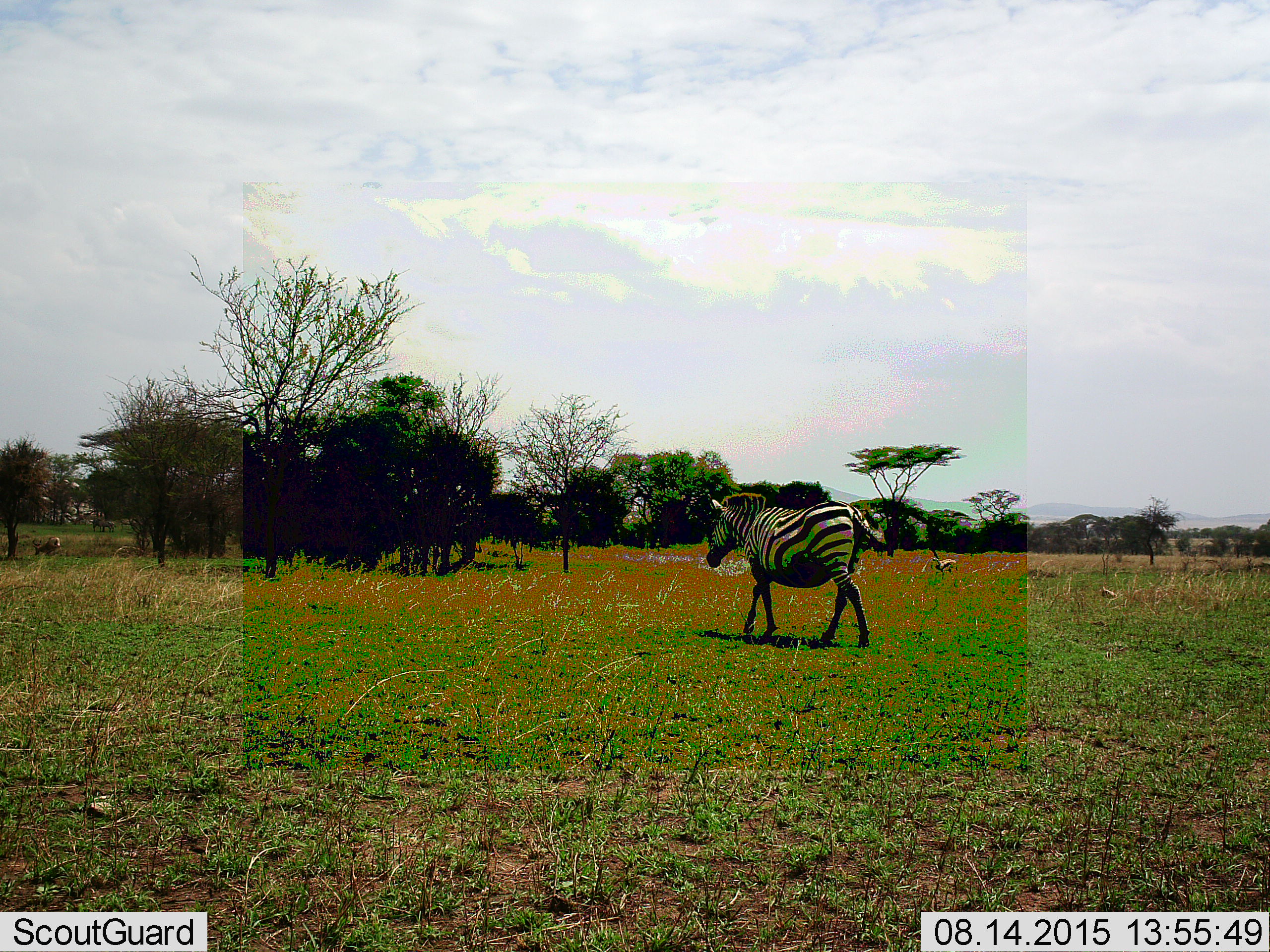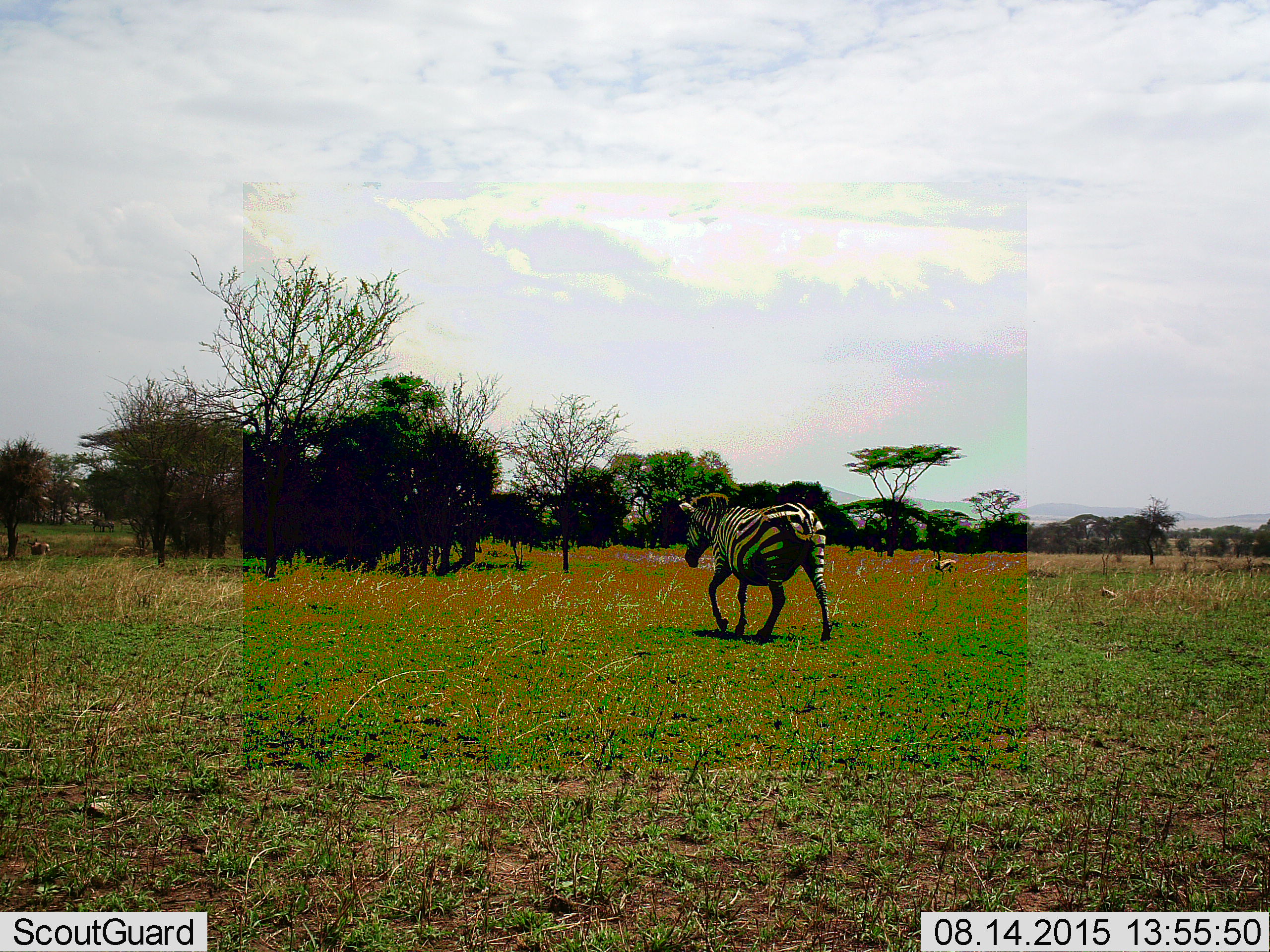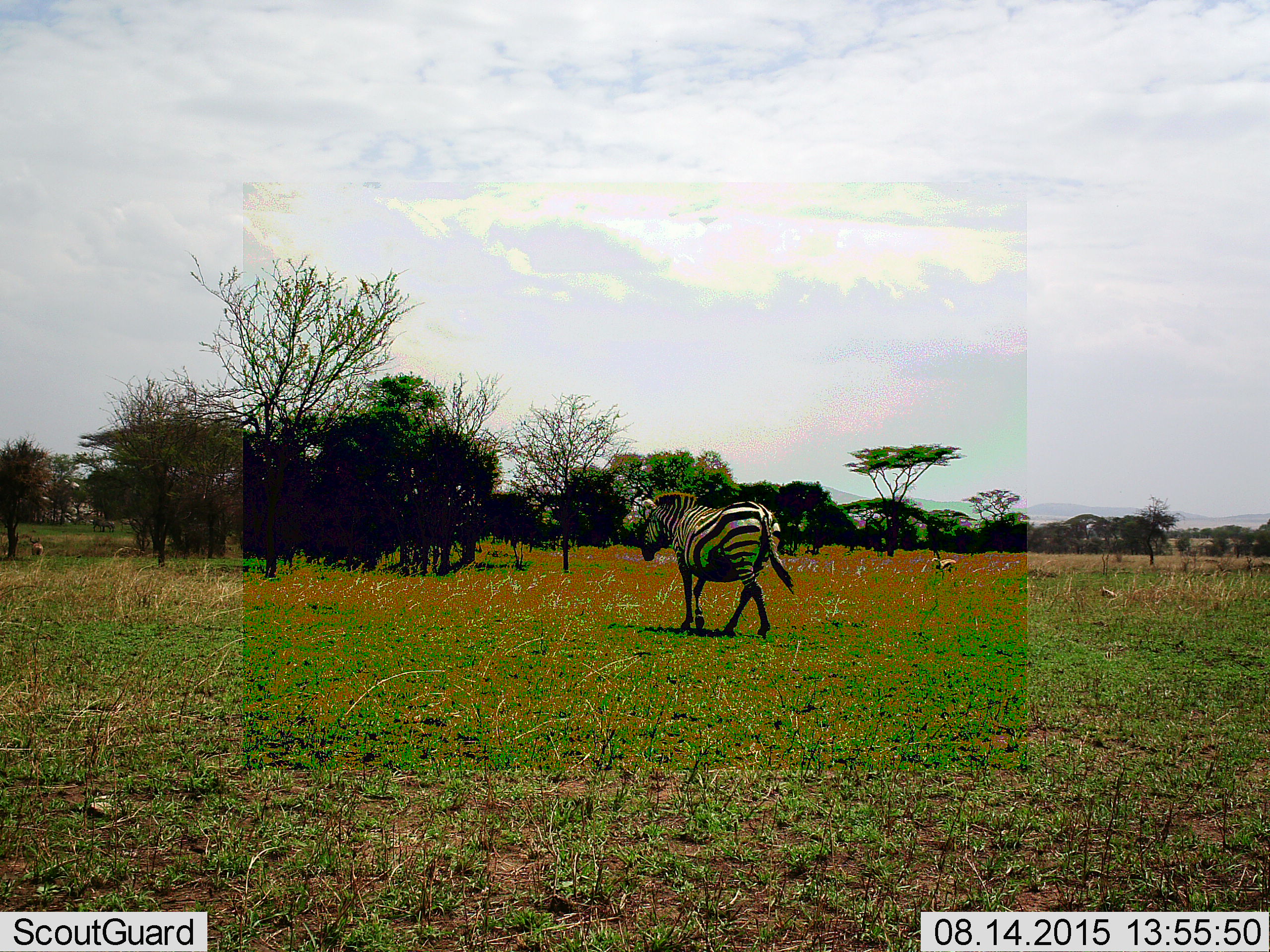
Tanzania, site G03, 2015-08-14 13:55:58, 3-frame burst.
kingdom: Animalia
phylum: Chordata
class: Mammalia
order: Artiodactyla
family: Bovidae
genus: Eudorcas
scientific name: Eudorcas thomsonii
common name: thomson's gazelle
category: gazellethomsons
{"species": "gazellethomsons (thomson's gazelle) (Eudorcas thomsonii)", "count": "1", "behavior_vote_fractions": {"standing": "73%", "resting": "9%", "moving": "27%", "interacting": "0%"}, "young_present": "0%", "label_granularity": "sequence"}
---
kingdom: Animalia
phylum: Chordata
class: Mammalia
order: Perissodactyla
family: Equidae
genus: Equus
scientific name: Equus quagga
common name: plains zebra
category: zebra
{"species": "zebra (plains zebra) (Equus quagga)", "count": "1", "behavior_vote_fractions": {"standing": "30%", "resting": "0%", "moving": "100%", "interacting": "5%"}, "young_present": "0%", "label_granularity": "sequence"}